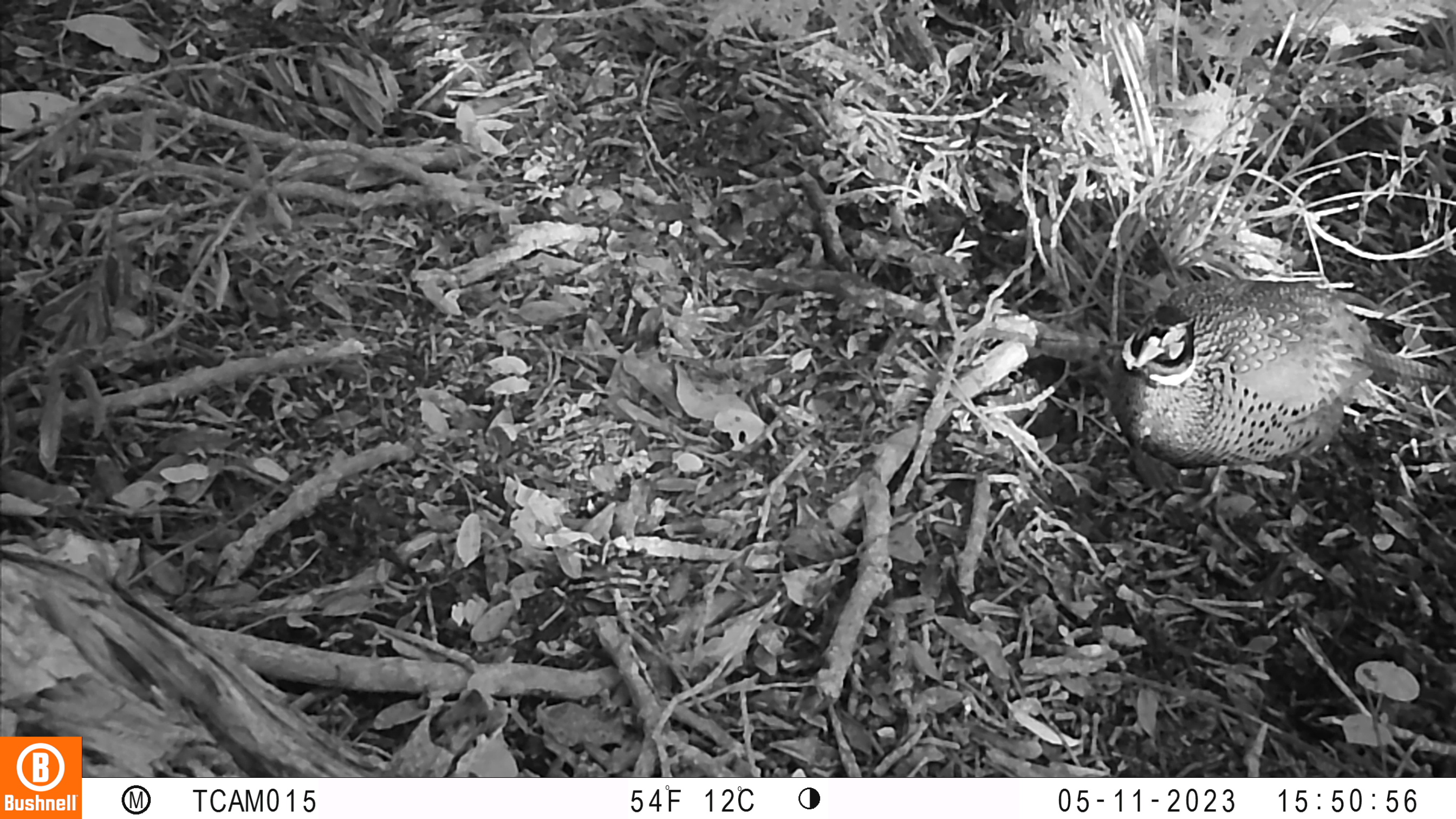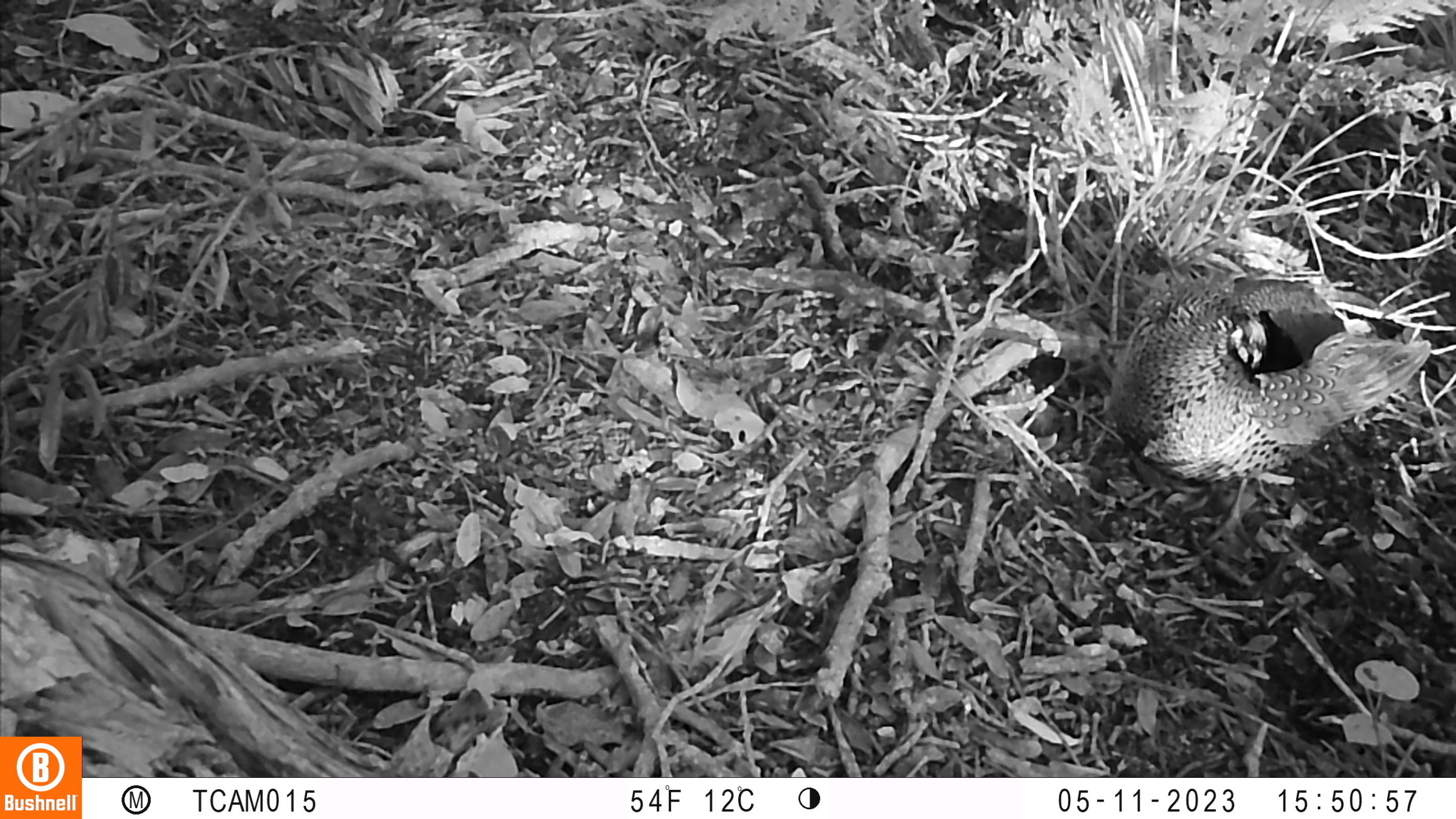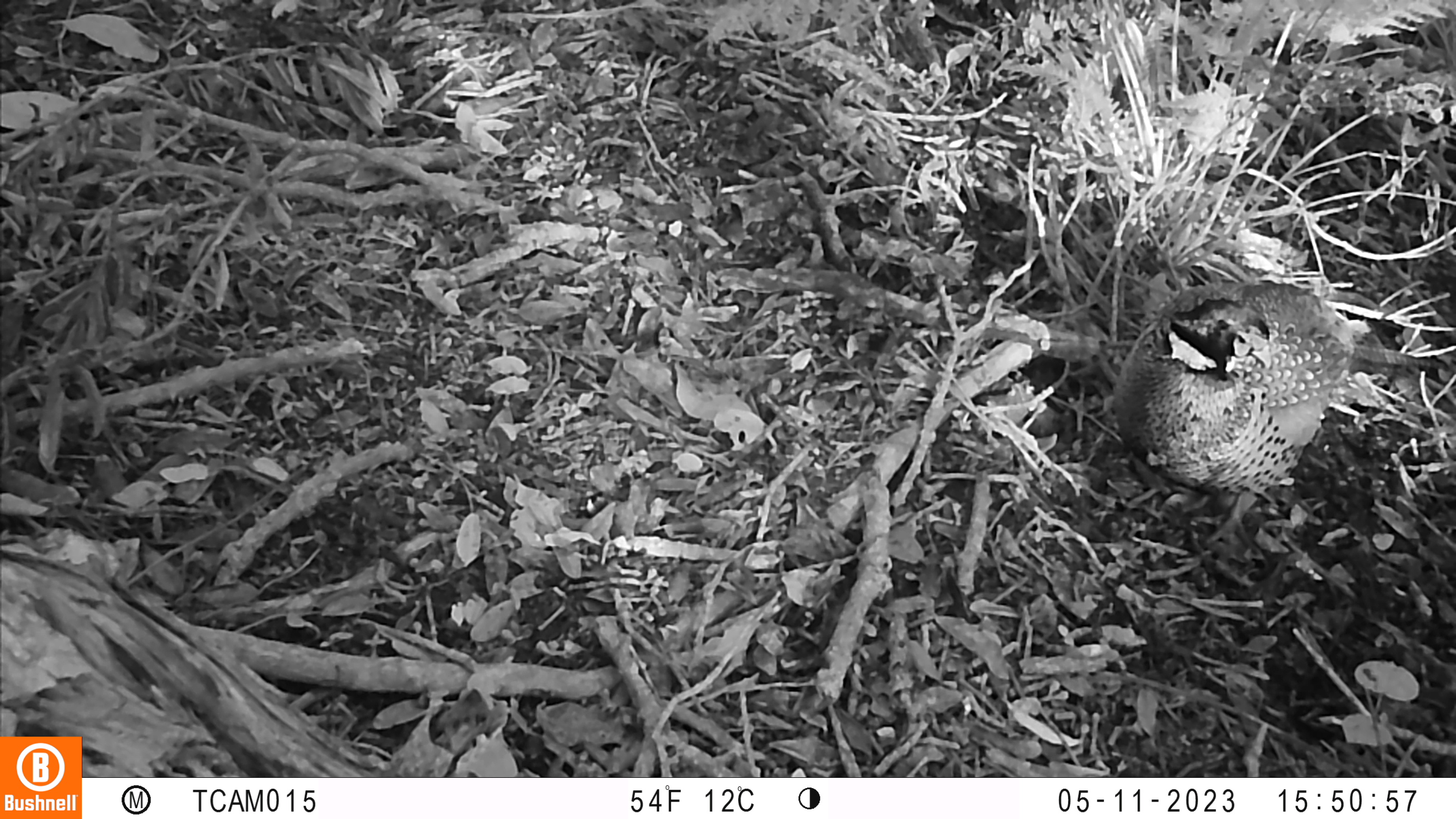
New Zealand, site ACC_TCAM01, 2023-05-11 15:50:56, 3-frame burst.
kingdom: Animalia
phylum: Chordata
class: Aves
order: Galliformes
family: Phasianidae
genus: Phasianus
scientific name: Phasianus colchicus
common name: common pheasant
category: pheasant